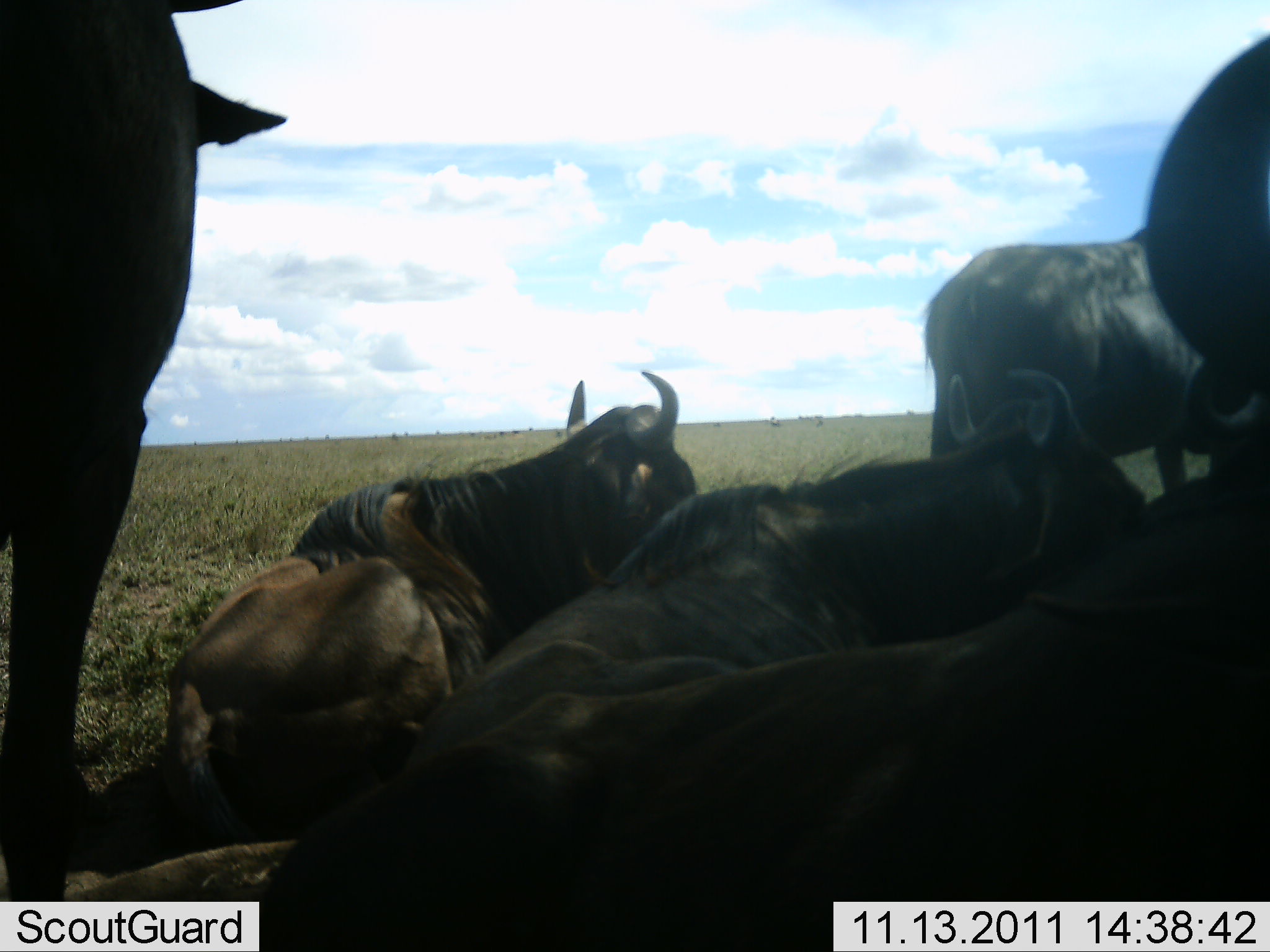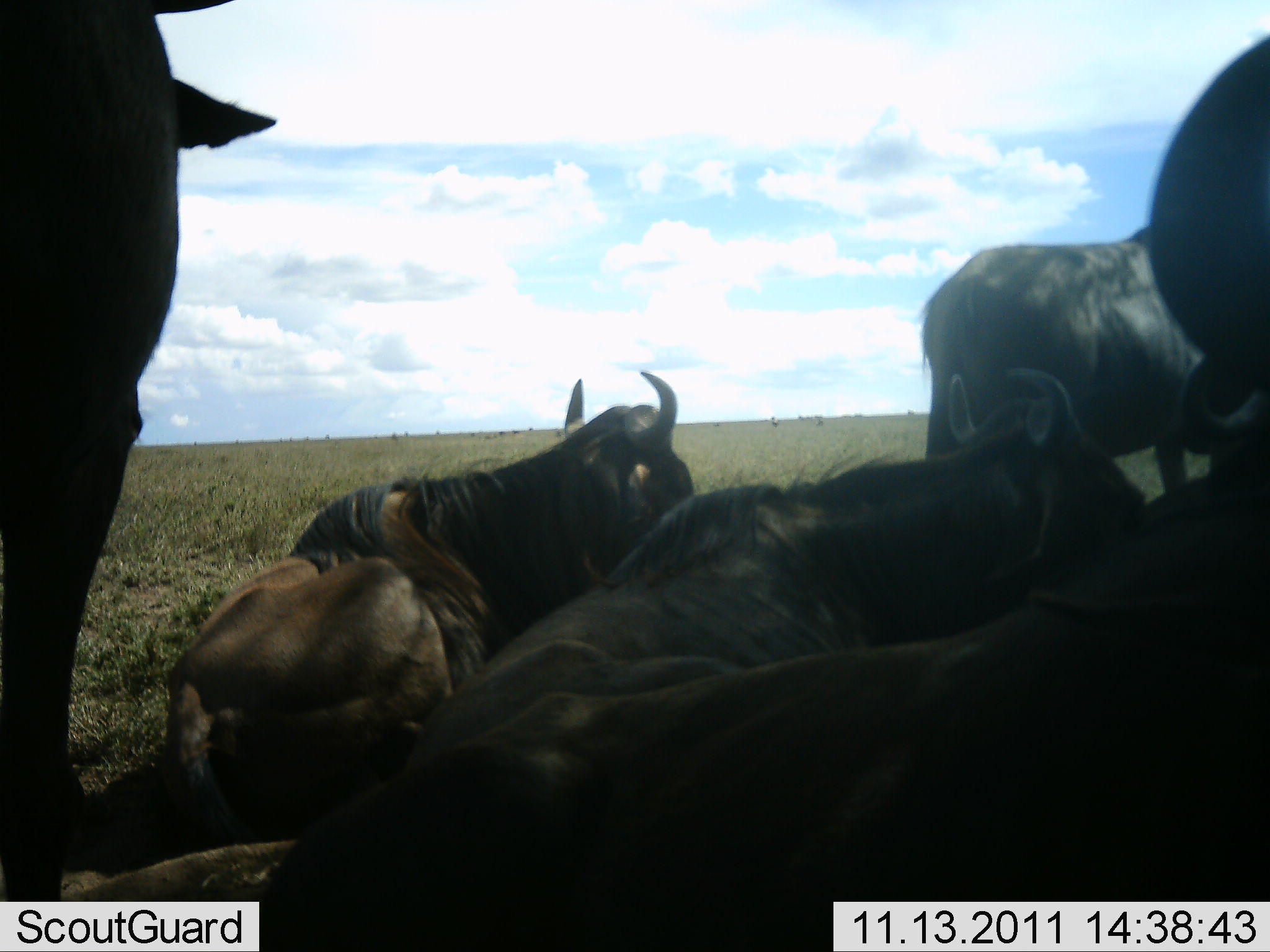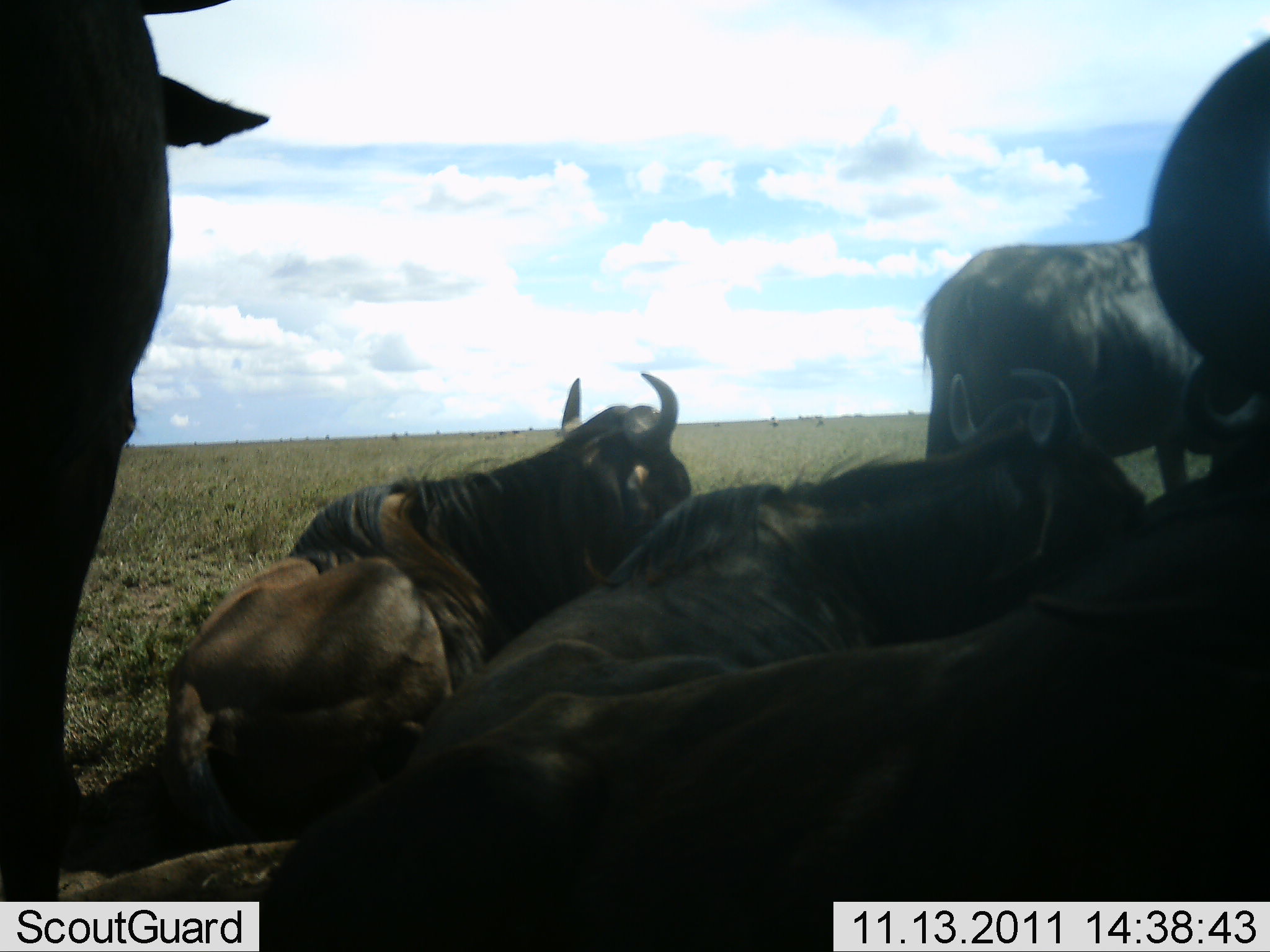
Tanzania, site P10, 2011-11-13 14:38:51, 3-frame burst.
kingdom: Animalia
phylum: Chordata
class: Mammalia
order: Artiodactyla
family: Bovidae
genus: Connochaetes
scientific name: Connochaetes taurinus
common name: blue wildebeest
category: wildebeest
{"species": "wildebeest (blue wildebeest) (Connochaetes taurinus)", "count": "6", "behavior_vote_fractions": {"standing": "70%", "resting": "100%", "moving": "10%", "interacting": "0%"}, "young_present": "0%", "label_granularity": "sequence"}